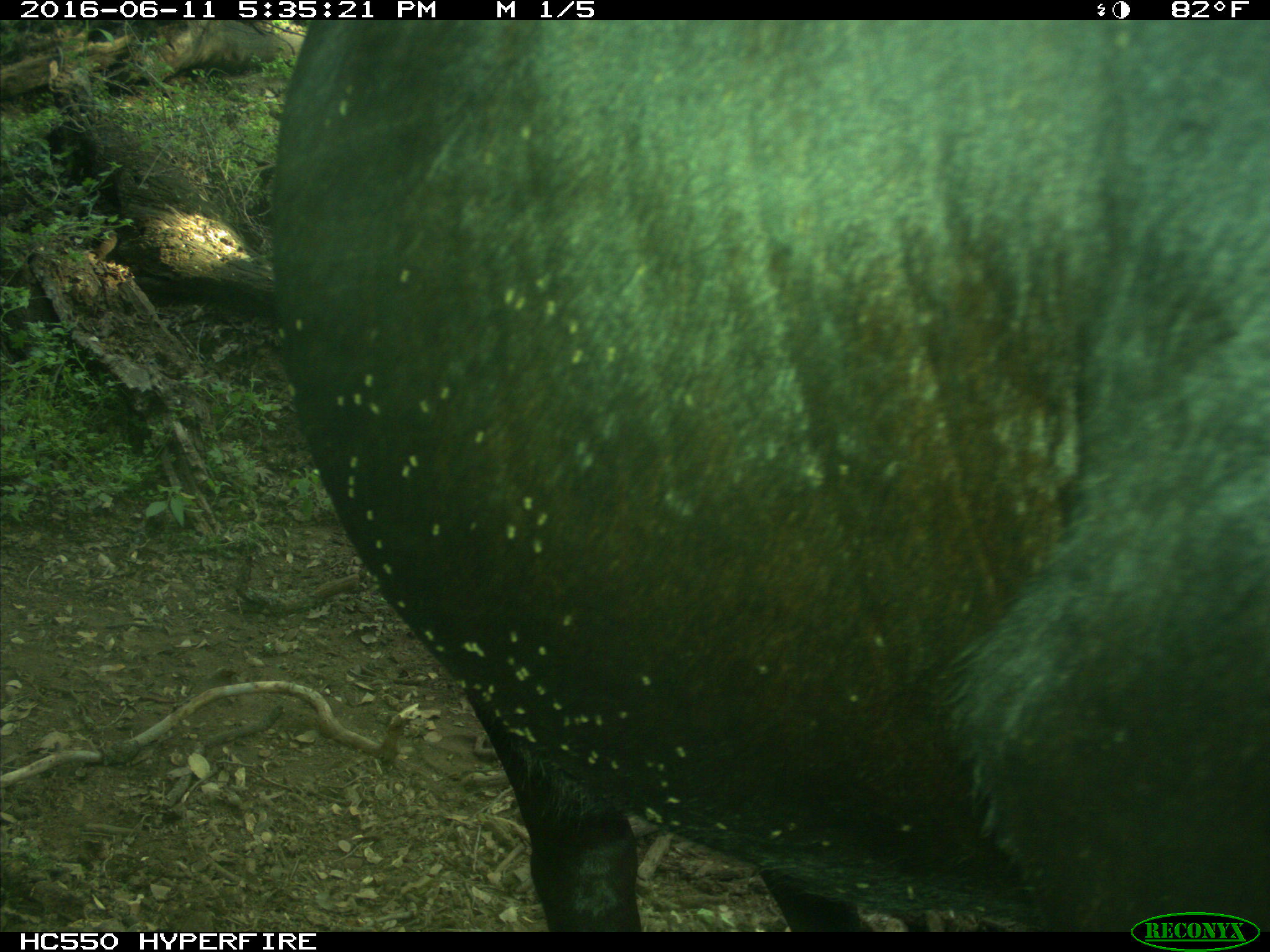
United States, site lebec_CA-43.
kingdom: Animalia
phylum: Chordata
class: Mammalia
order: Artiodactyla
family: Bovidae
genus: Bos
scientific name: Bos taurus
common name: domestic cow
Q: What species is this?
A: Bos taurus (domestic cow).